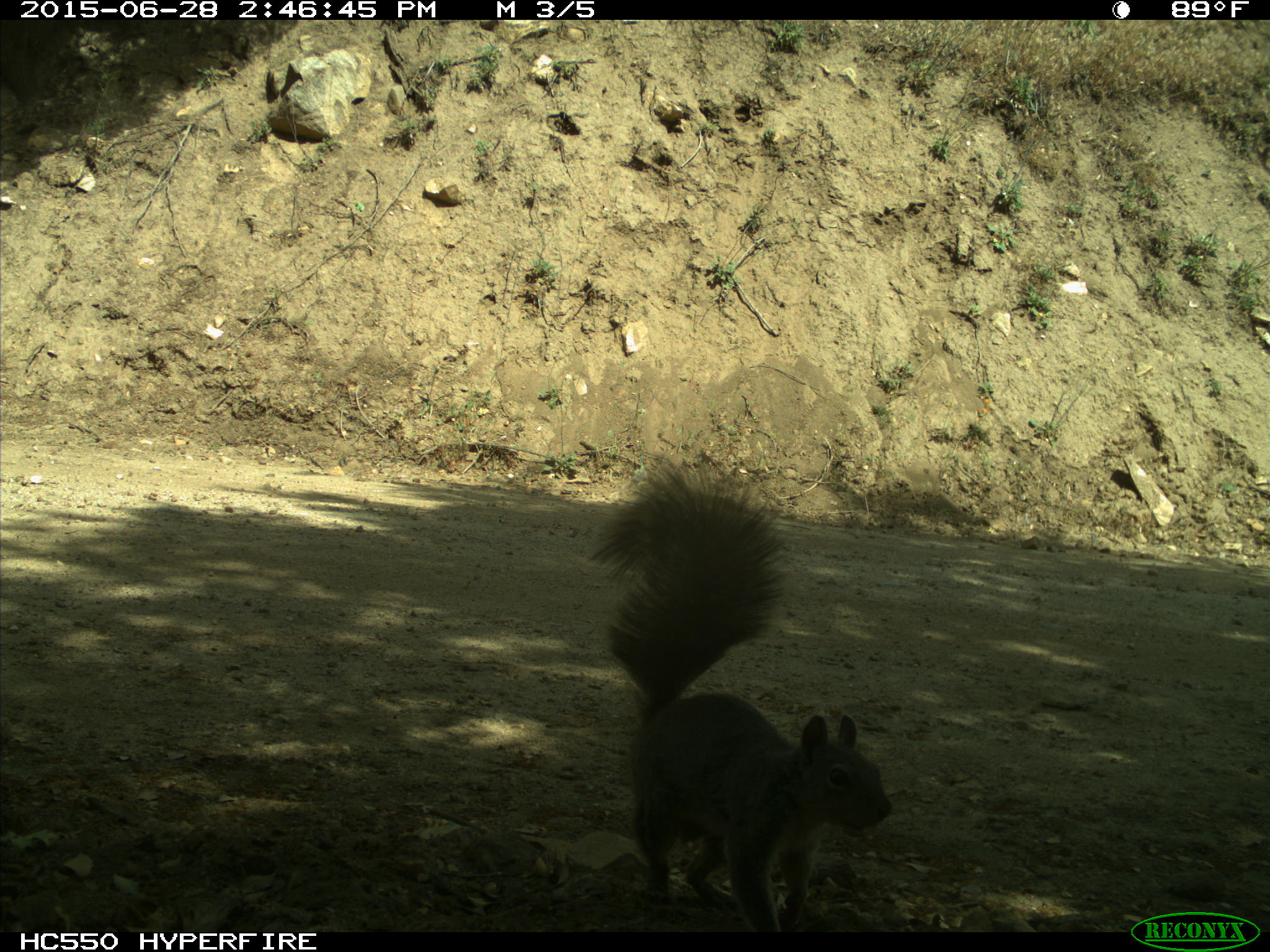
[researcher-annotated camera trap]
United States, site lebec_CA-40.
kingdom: Animalia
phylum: Chordata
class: Mammalia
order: Rodentia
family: Sciuridae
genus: Sciurus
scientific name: Sciurus carolinensis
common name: eastern gray squirrel